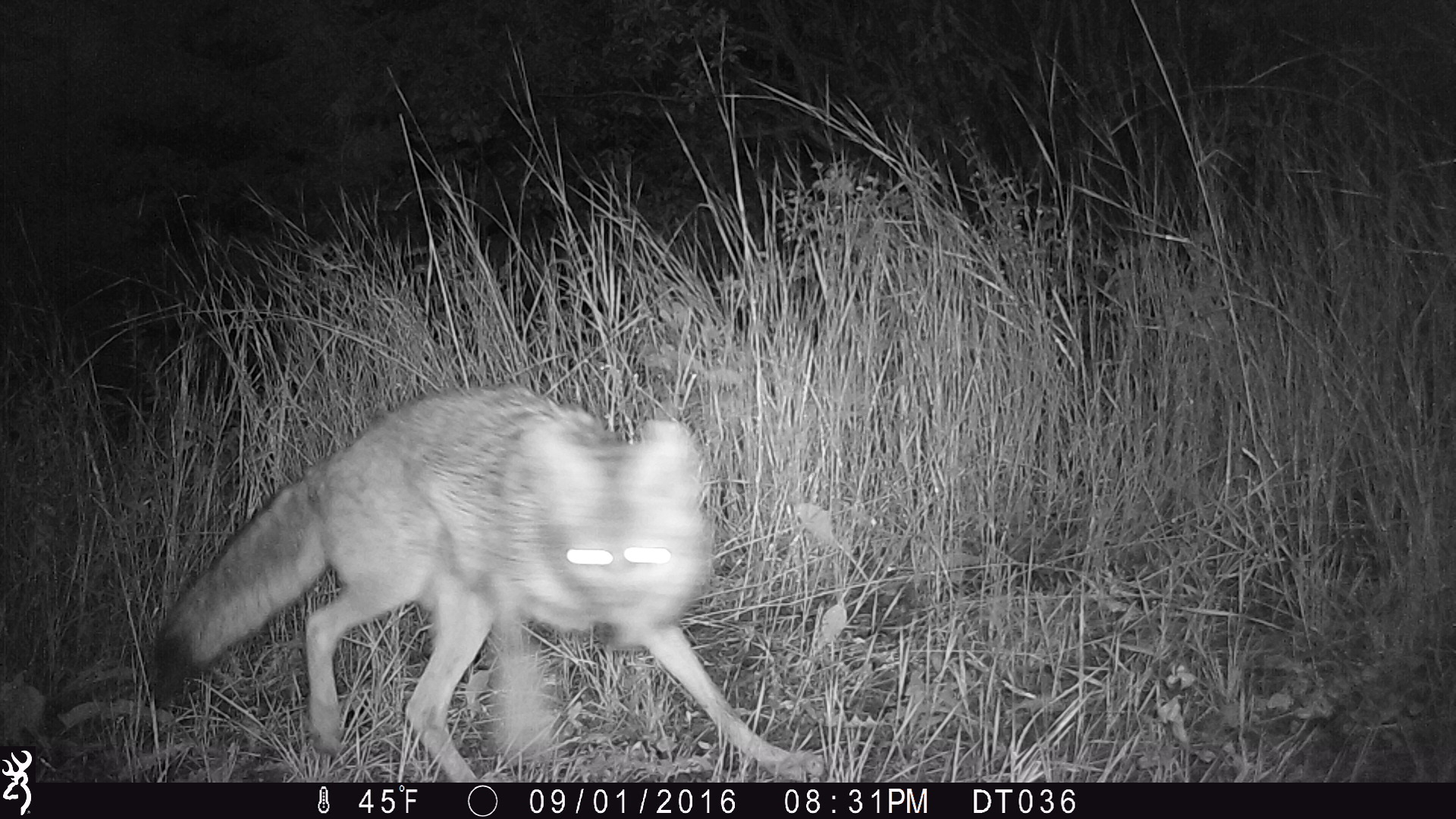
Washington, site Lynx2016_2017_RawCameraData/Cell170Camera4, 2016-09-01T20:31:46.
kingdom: Animalia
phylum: Chordata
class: Mammalia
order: Carnivora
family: Canidae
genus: Canis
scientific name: Canis latrans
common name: coyote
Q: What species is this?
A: Canis latrans (coyote).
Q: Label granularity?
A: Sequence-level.